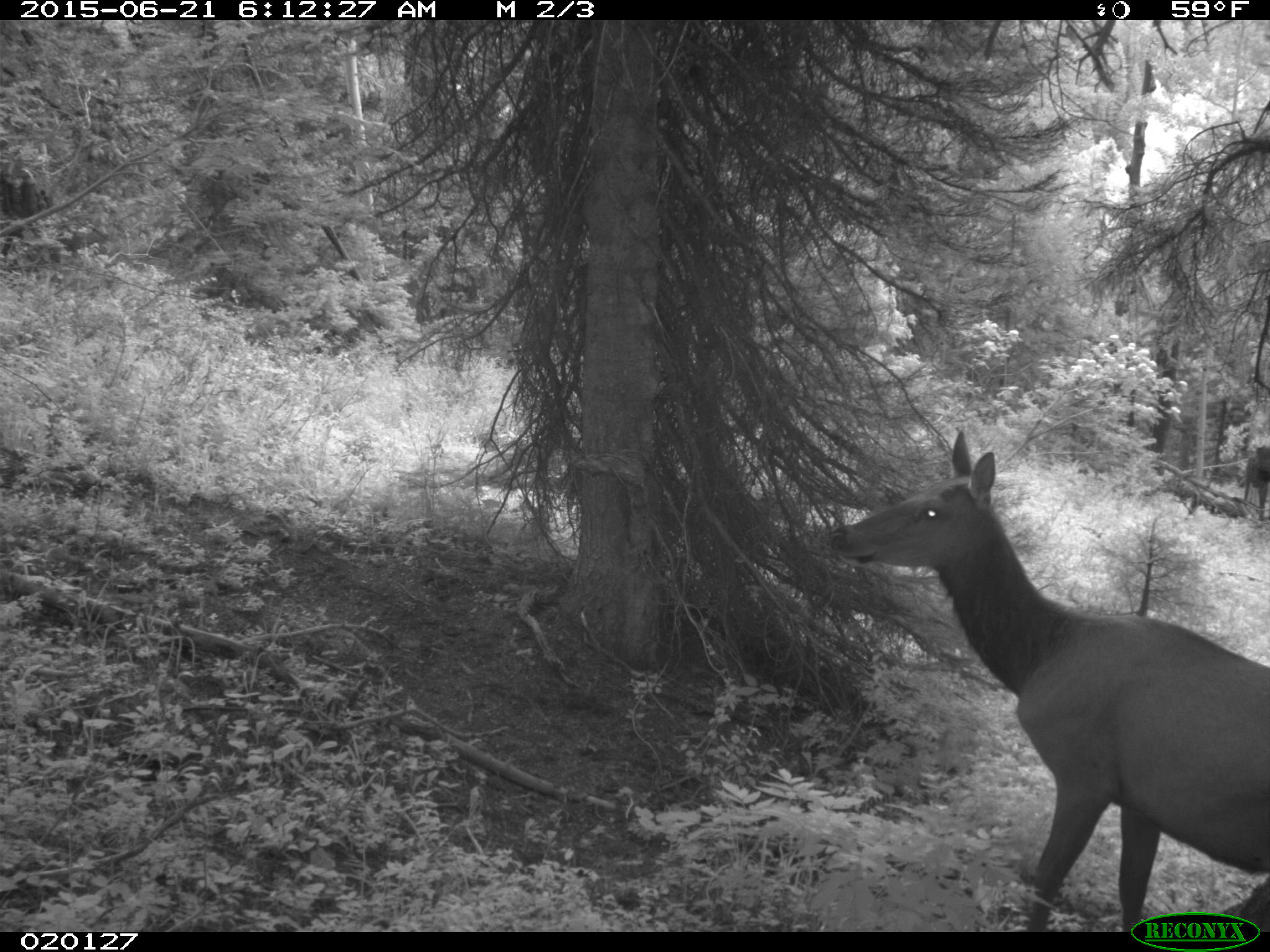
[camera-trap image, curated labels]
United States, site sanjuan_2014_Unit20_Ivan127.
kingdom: Animalia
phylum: Chordata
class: Mammalia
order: Artiodactyla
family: Cervidae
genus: Cervus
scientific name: Cervus elaphus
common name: red deer